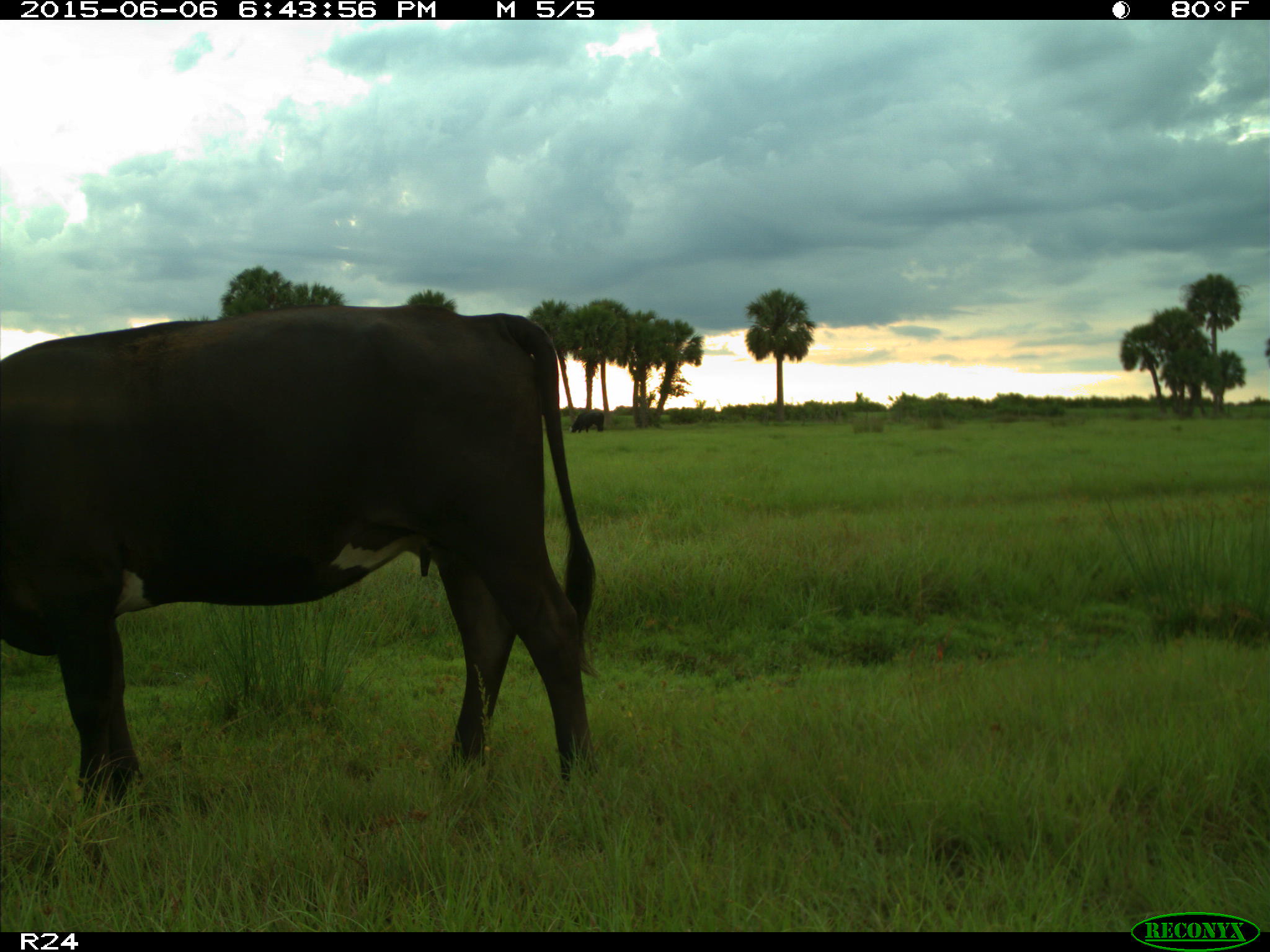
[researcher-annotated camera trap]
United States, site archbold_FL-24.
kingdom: Animalia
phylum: Chordata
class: Mammalia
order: Artiodactyla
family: Bovidae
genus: Bos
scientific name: Bos taurus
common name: domestic cow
Bos taurus (domestic cow).